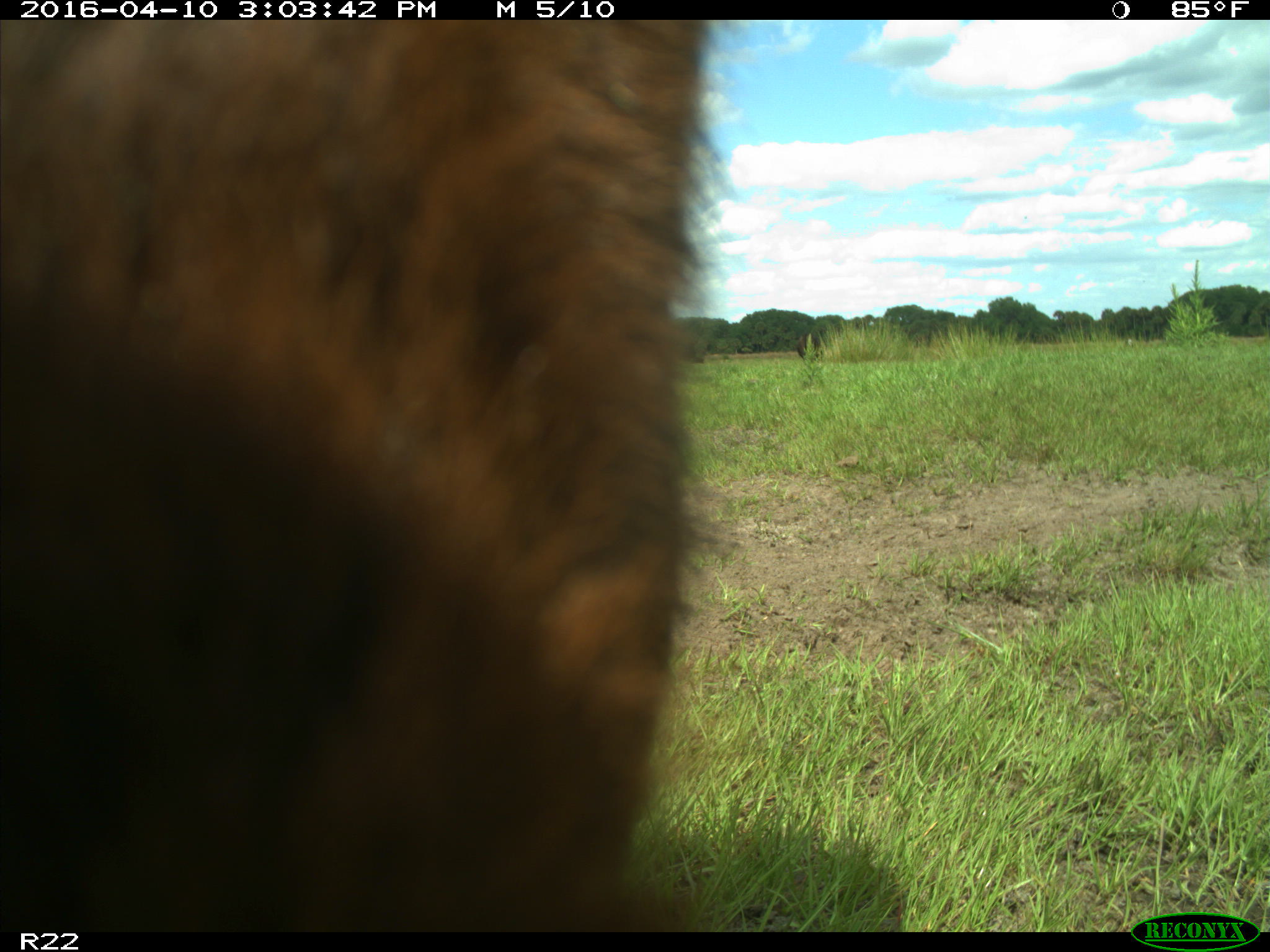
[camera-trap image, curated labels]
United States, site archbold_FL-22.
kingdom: Animalia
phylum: Chordata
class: Mammalia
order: Artiodactyla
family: Bovidae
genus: Bos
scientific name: Bos taurus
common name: domestic cow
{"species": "Bos taurus (domestic cow)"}